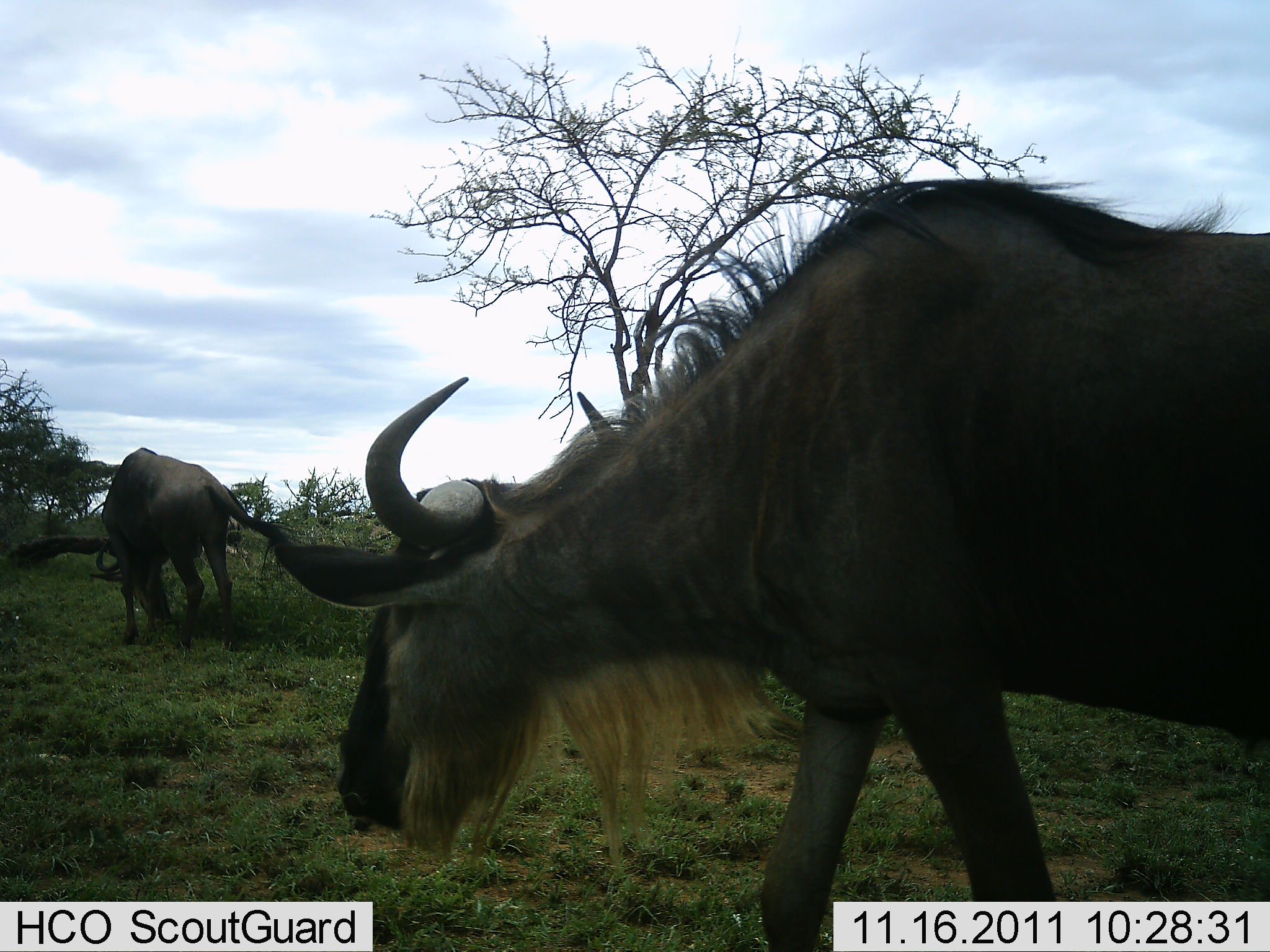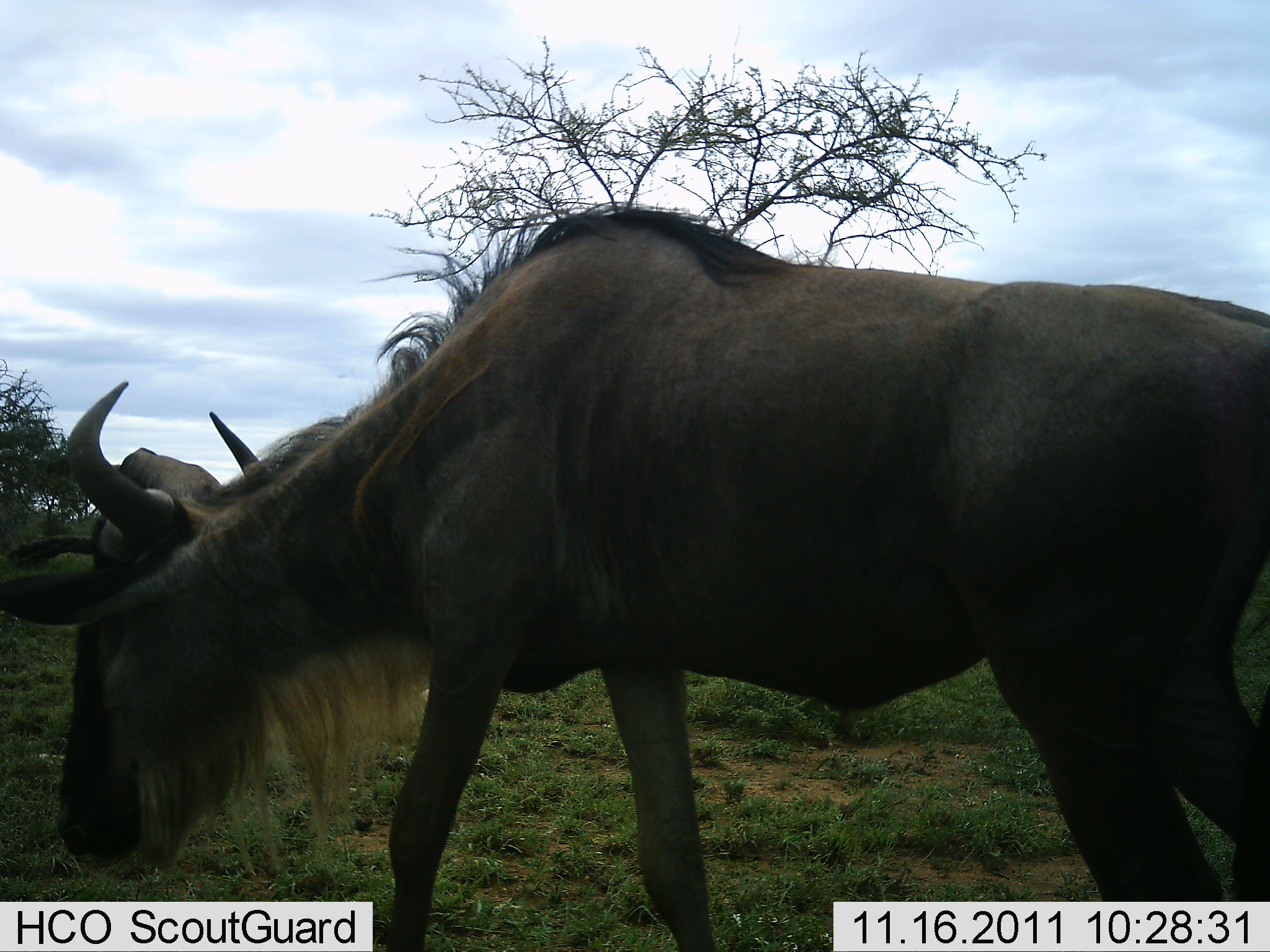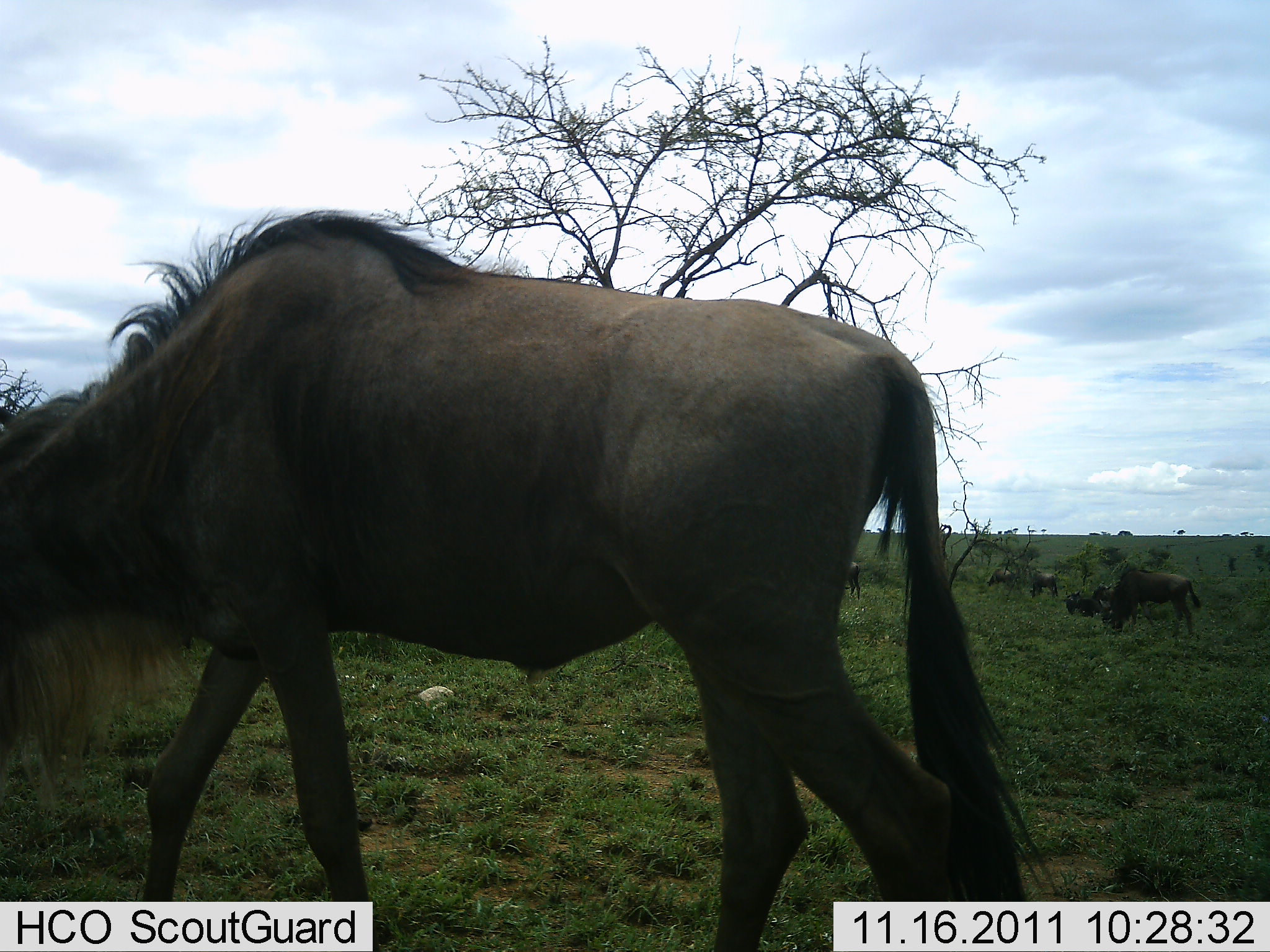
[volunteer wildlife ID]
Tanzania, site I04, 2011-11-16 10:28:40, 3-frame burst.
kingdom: Animalia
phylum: Chordata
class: Mammalia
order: Artiodactyla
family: Bovidae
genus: Connochaetes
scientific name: Connochaetes taurinus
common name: blue wildebeest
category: wildebeest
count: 7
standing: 31%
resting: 23%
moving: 85%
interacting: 0%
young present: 0%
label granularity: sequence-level